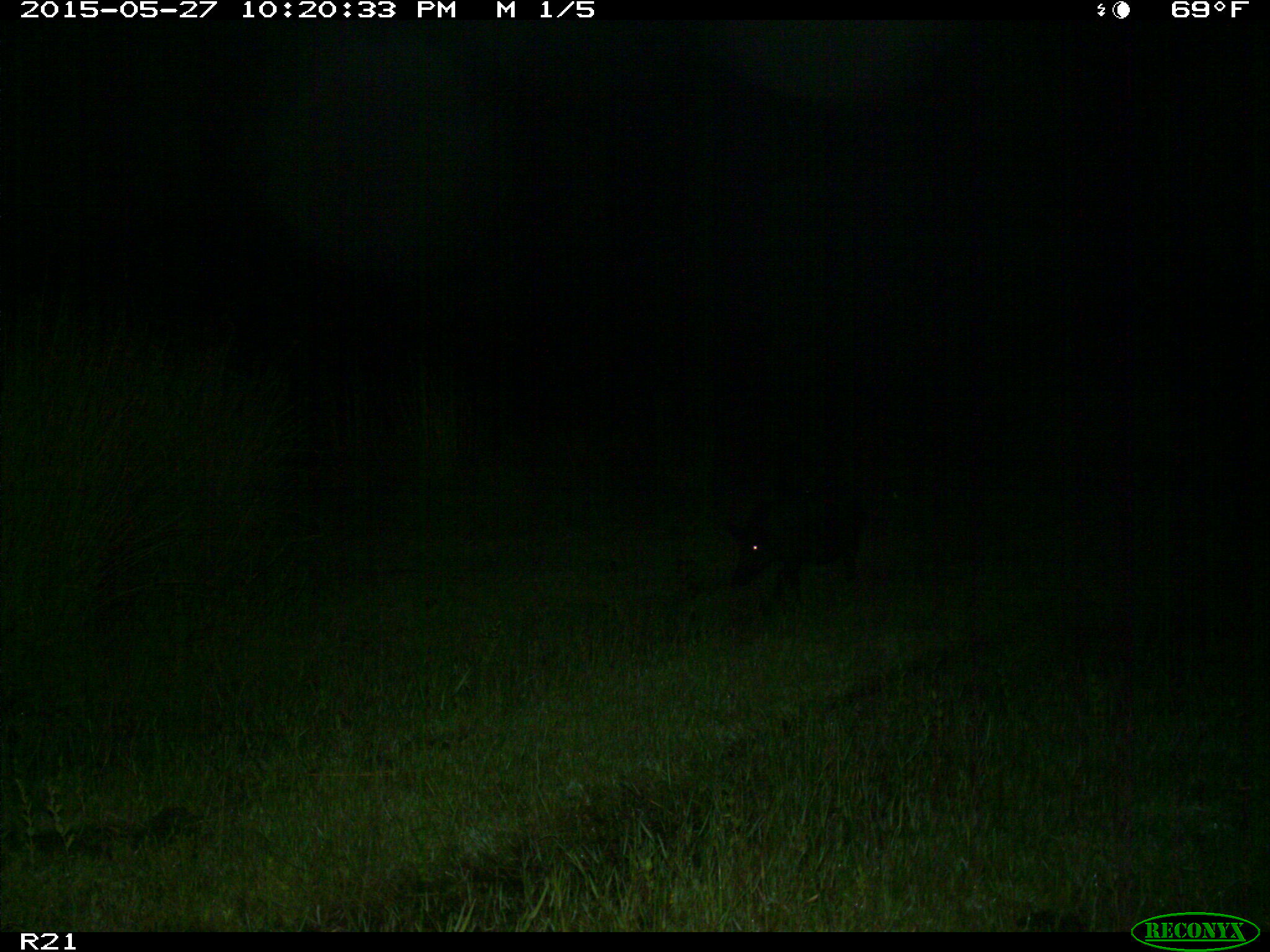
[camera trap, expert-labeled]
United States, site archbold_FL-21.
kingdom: Animalia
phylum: Chordata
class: Mammalia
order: Artiodactyla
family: Suidae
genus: Sus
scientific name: Sus scrofa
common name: wild boar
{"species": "Sus scrofa (wild boar)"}